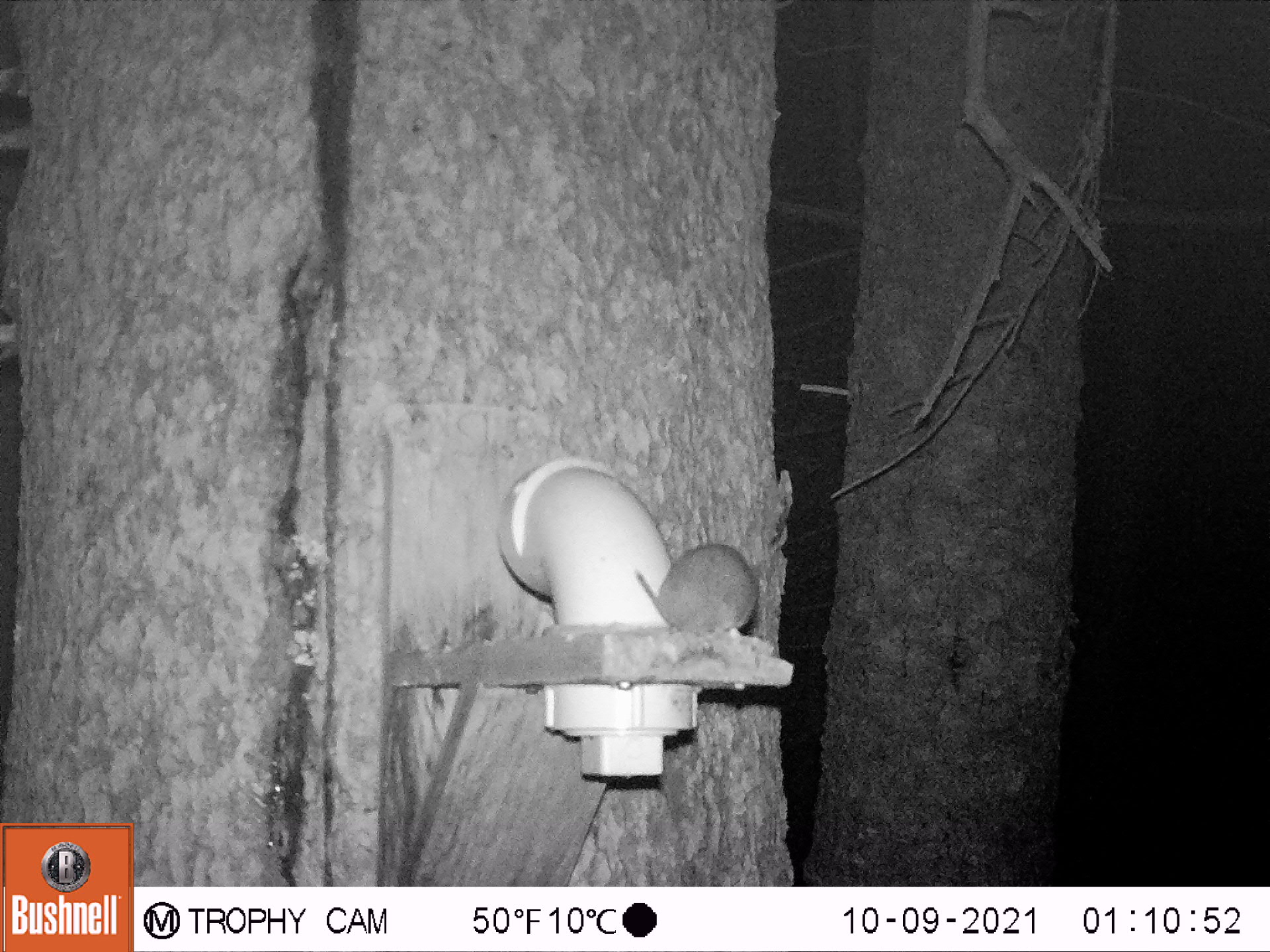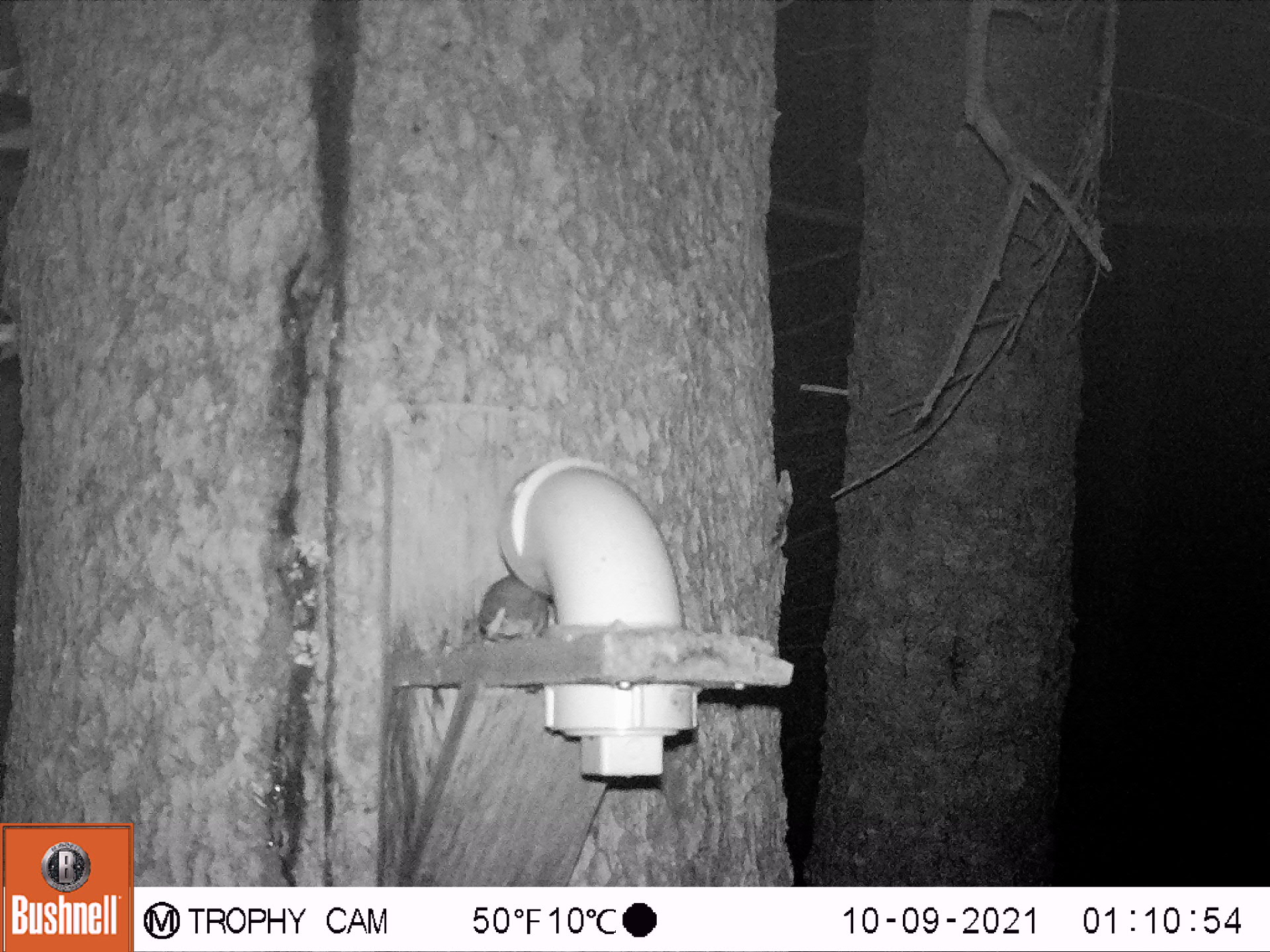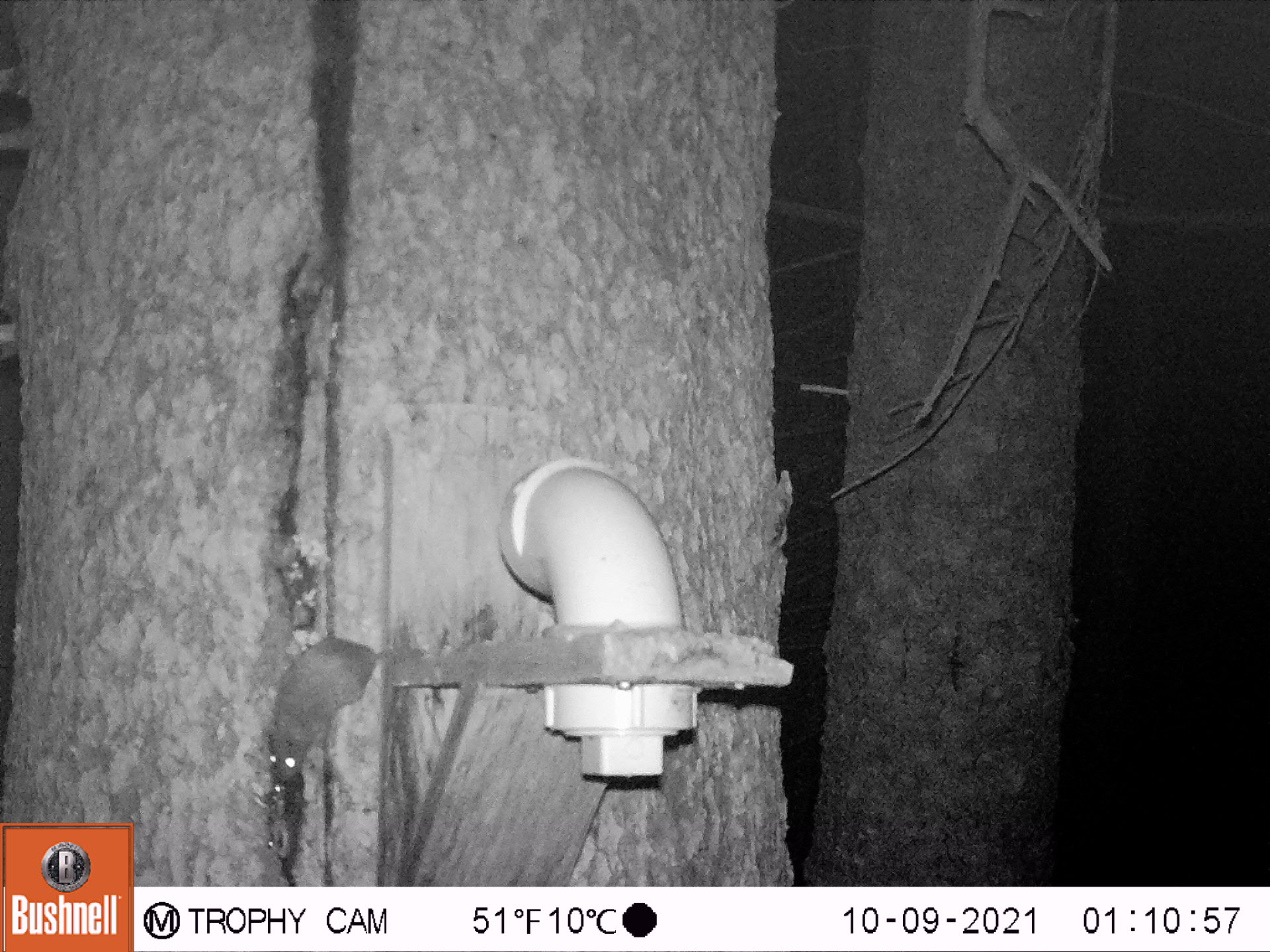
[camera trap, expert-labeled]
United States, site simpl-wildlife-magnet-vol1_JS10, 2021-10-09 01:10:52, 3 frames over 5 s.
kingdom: Animalia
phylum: Chordata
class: Mammalia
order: Rodentia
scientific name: Rodentia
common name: mouse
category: mouse sp.